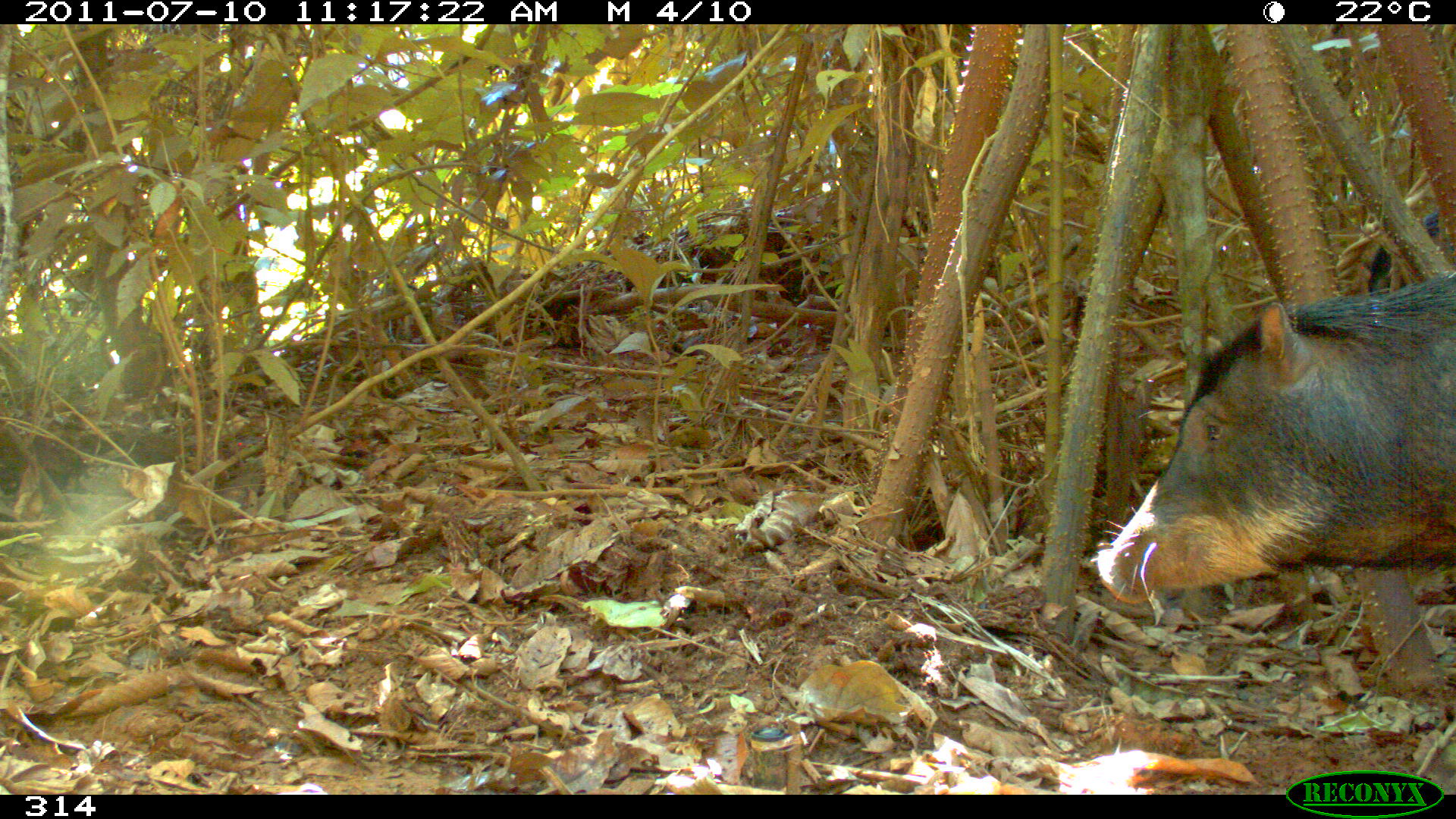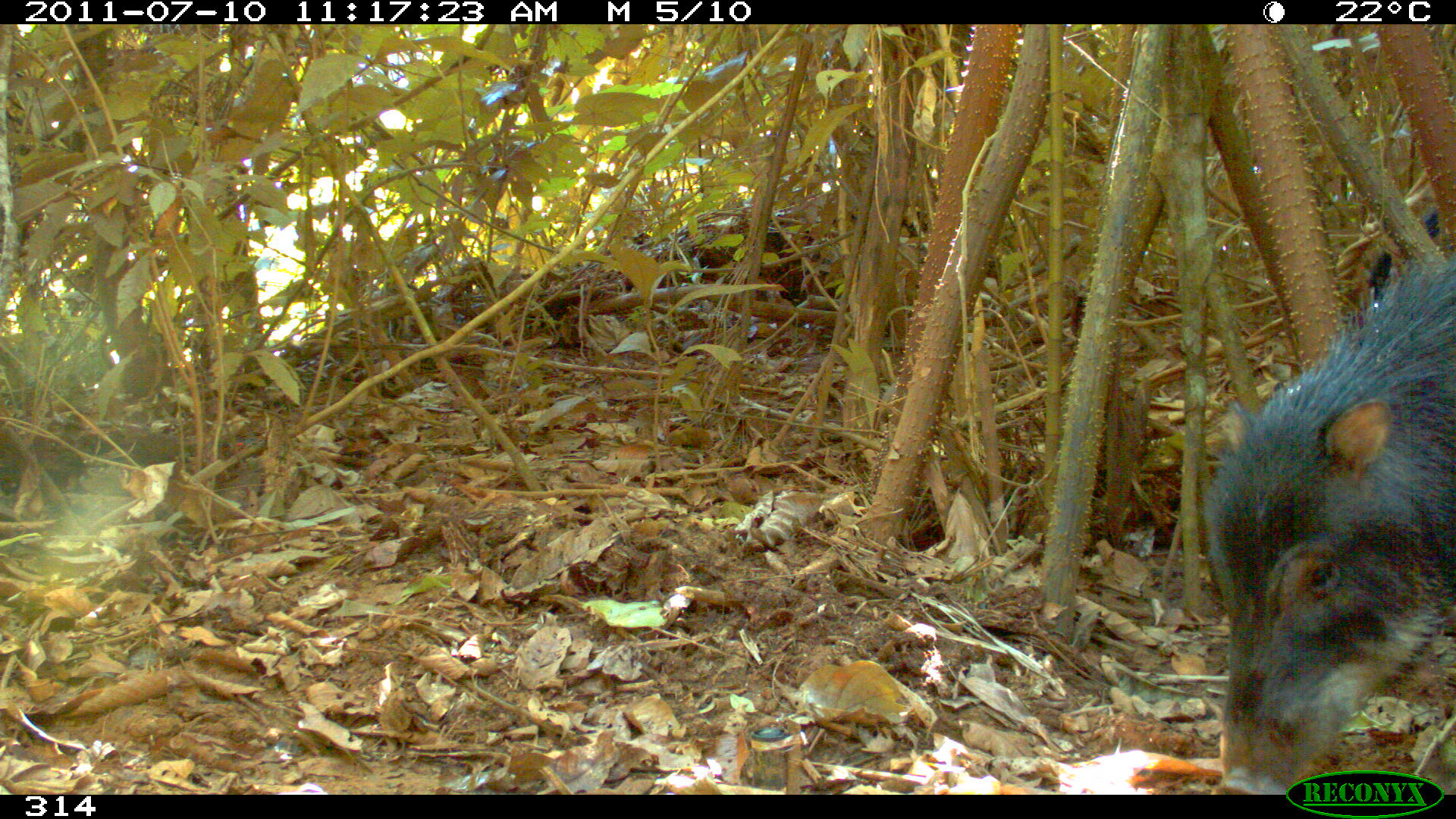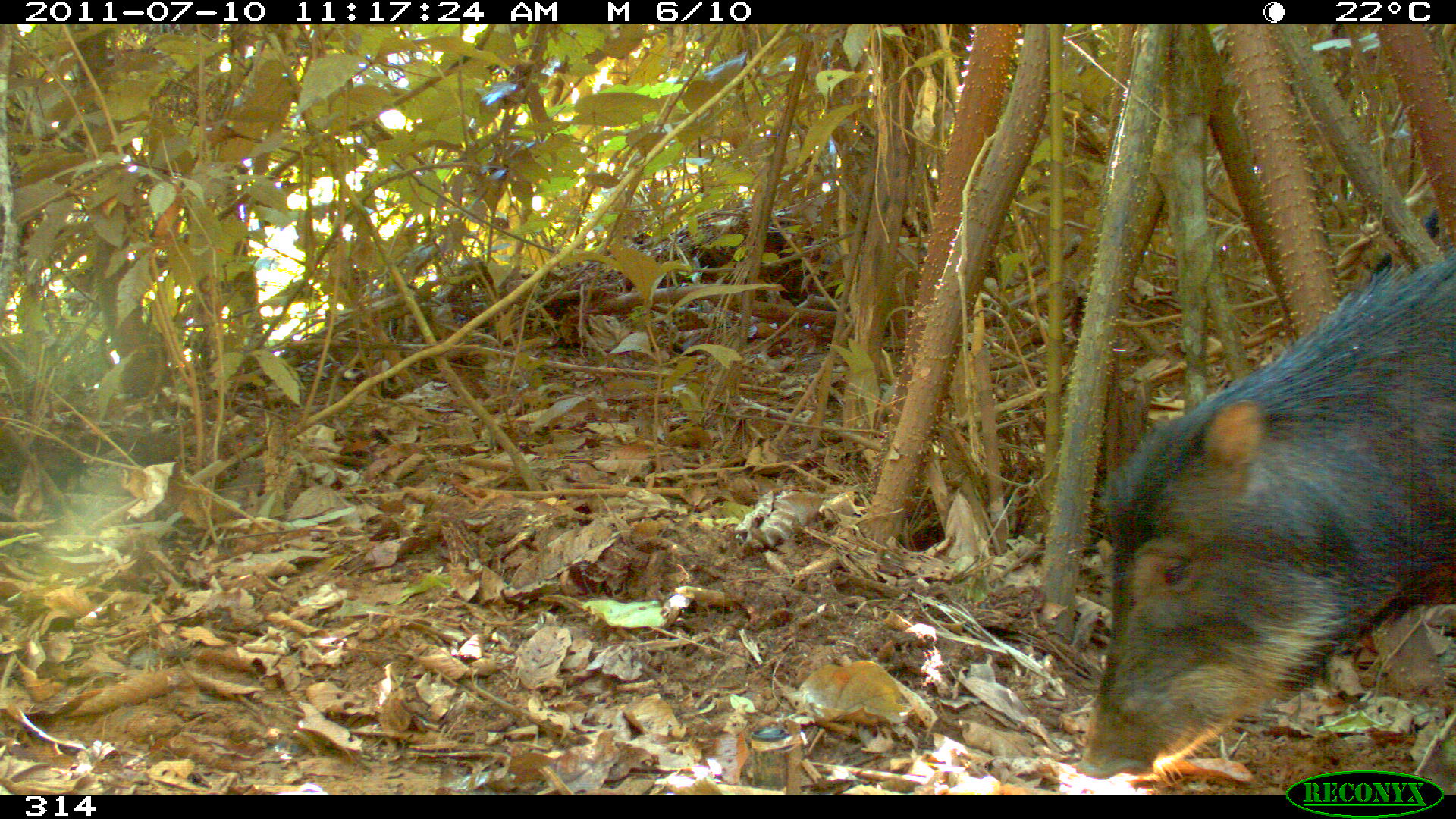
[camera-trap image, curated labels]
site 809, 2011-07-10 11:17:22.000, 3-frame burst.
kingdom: Animalia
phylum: Chordata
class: Mammalia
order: Artiodactyla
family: Tayassuidae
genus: Tayassu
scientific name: Tayassu pecari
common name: white-lipped peccary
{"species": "Tayassu pecari (white-lipped peccary)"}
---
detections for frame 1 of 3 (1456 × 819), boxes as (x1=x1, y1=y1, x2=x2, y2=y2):
tayassu pecari: (x1=1092, y1=268, x2=1456, y2=605)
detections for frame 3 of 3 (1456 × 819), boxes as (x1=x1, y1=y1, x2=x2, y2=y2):
tayassu pecari: (x1=1073, y1=244, x2=1456, y2=779)